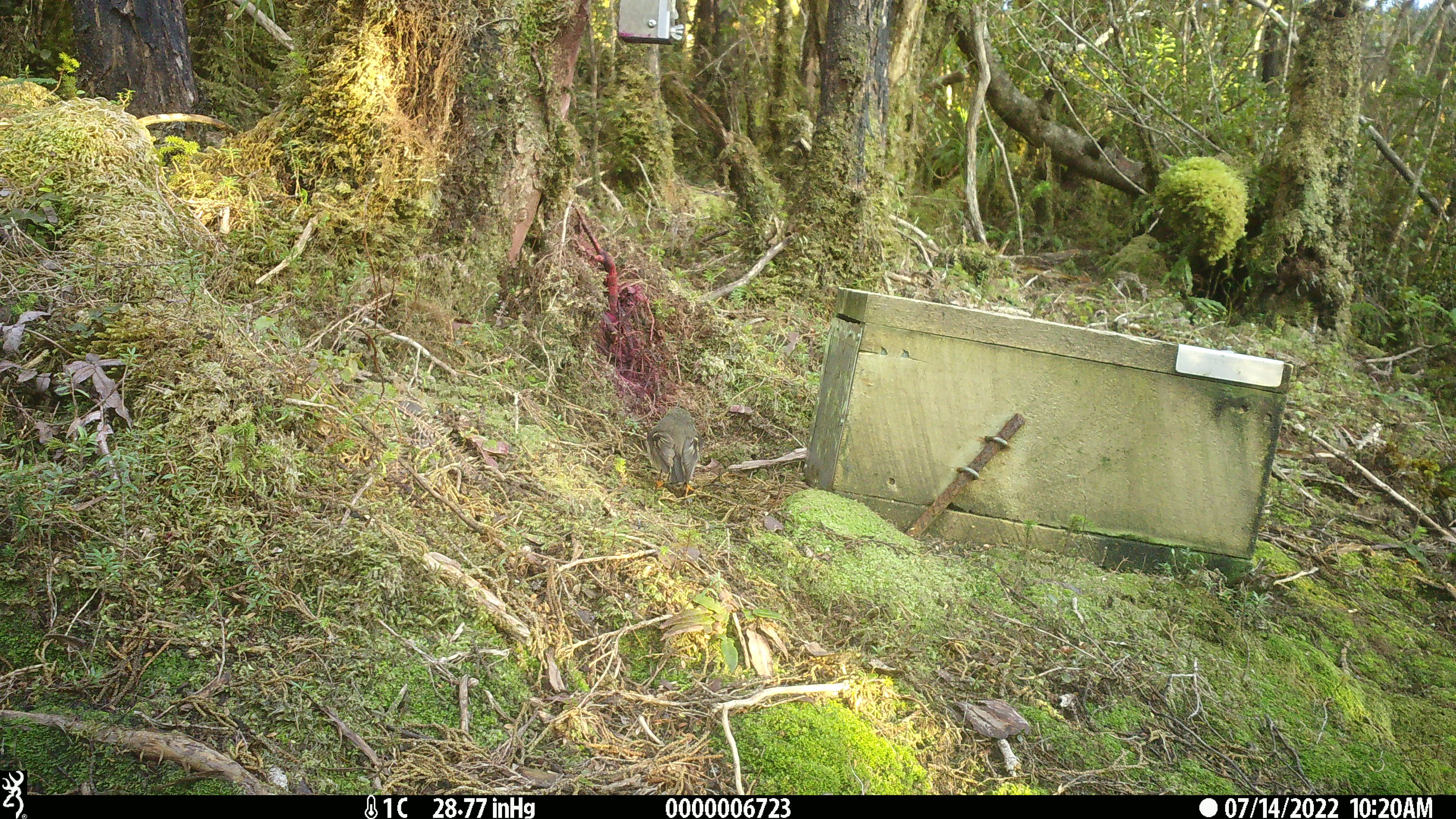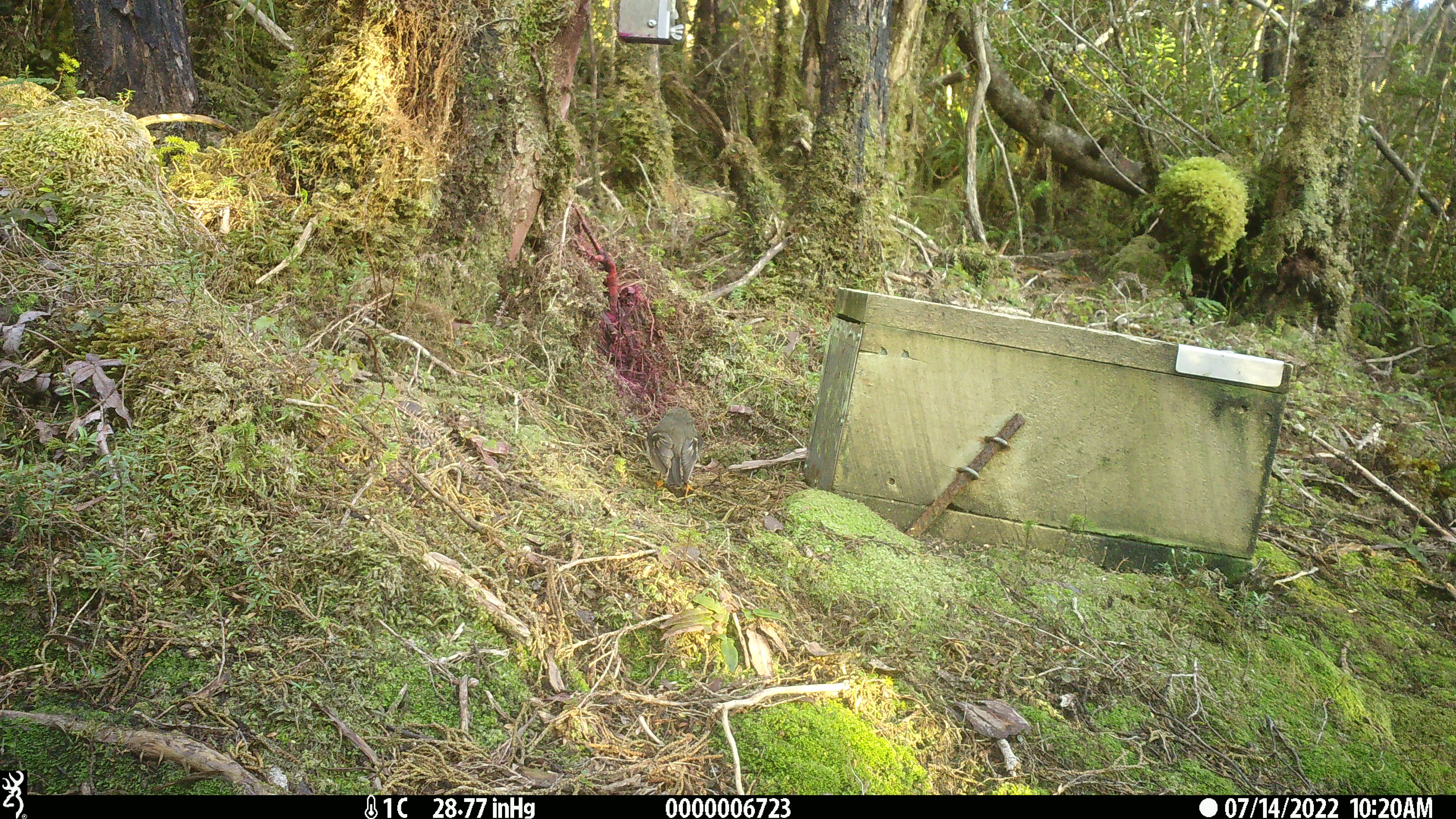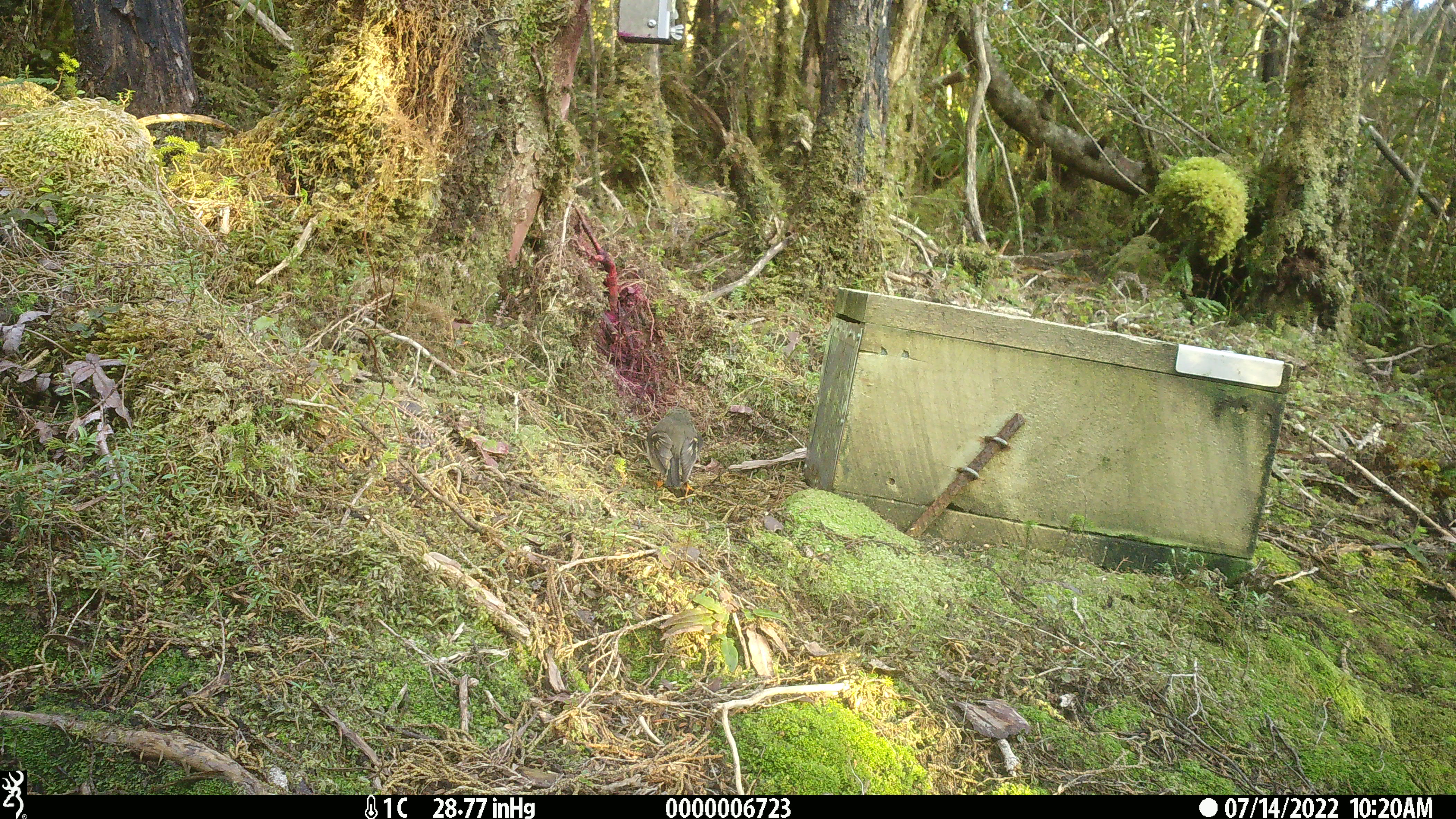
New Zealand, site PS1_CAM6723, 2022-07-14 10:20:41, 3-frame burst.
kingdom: Animalia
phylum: Chordata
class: Aves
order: Passeriformes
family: Petroicidae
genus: Petroica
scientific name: Petroica macrocephala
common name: tomtit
Tomtit (Petroica macrocephala).